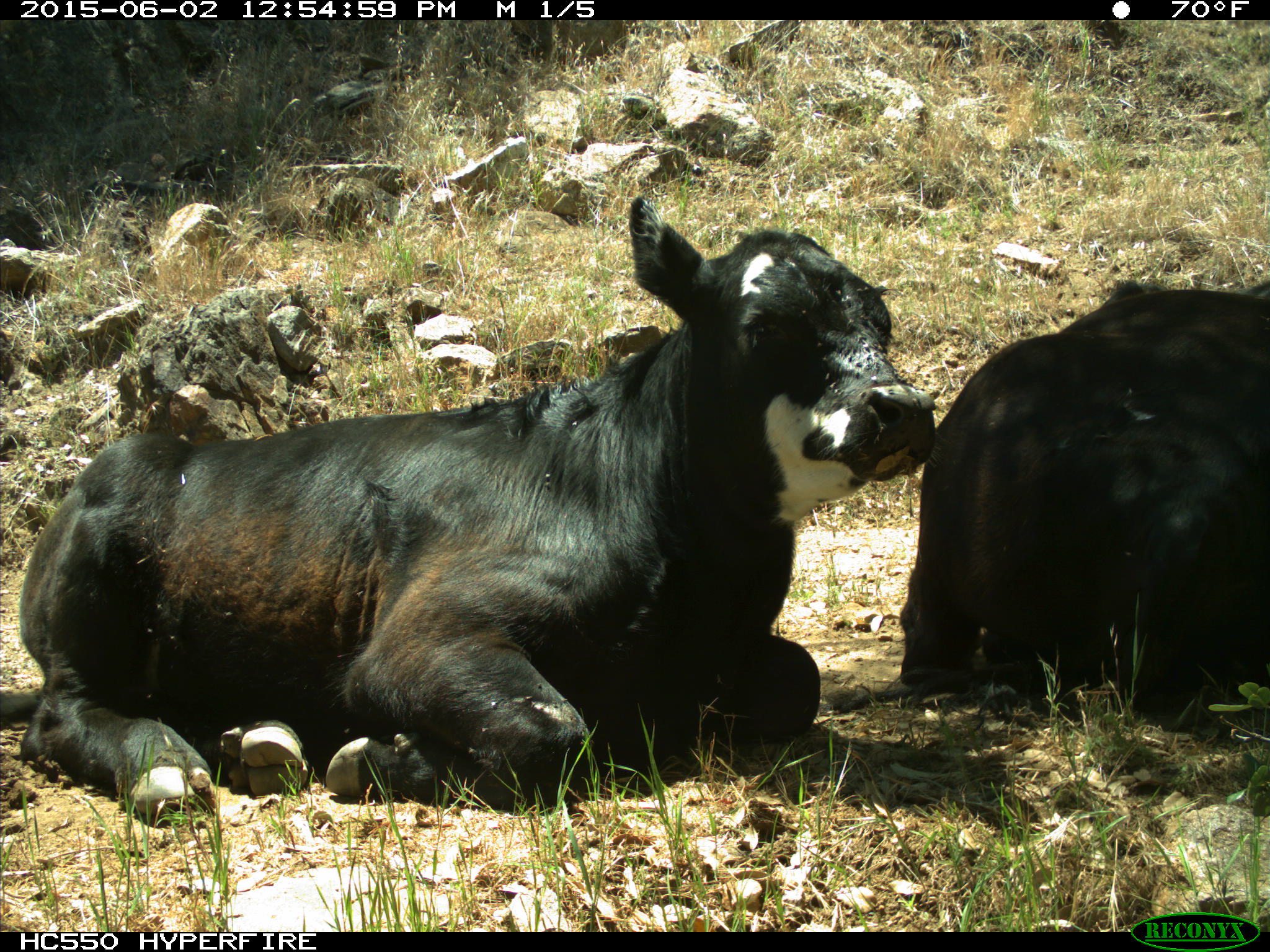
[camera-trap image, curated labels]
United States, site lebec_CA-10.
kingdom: Animalia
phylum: Chordata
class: Mammalia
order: Artiodactyla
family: Bovidae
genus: Bos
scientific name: Bos taurus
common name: domestic cow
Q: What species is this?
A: Bos taurus (domestic cow).